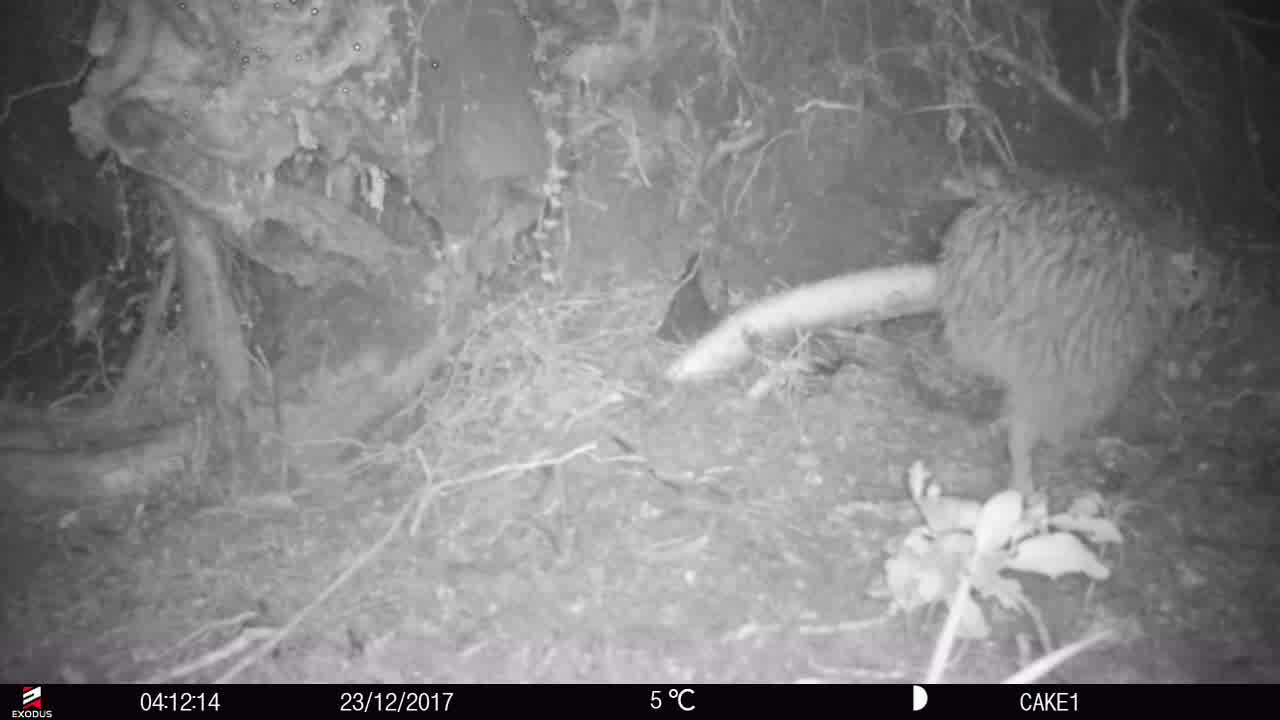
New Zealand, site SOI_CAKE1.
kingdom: Animalia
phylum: Chordata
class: Aves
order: Apterygiformes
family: Apterygidae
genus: Apteryx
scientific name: Apteryx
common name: kiwi